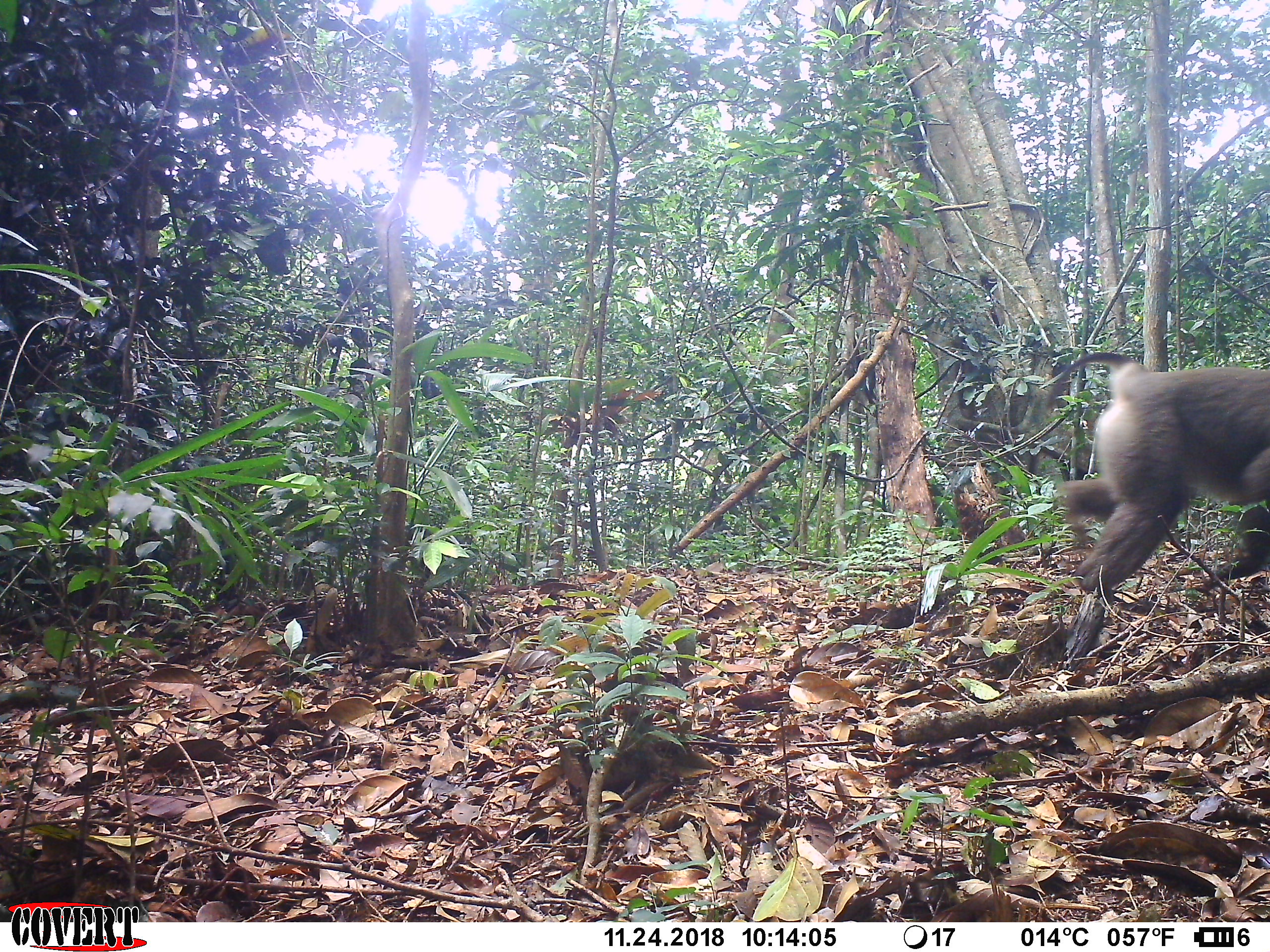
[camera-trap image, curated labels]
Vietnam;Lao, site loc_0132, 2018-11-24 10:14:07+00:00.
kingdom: Animalia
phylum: Chordata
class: Mammalia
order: Primates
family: Cercopithecidae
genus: Macaca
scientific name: Macaca nemestrina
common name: pig-tailed macaque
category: pig tailed macaque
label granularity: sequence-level